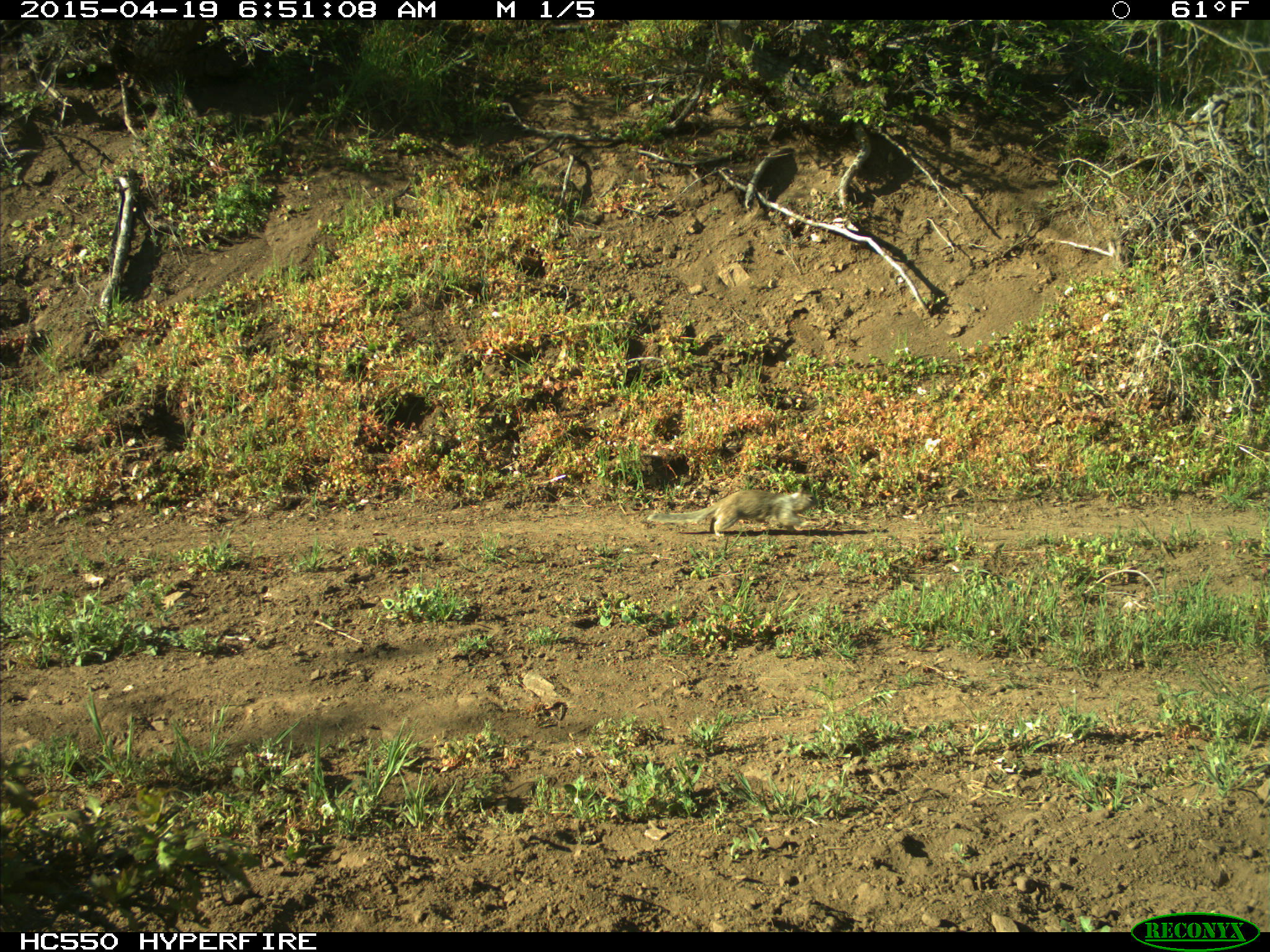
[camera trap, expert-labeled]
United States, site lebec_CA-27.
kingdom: Animalia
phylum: Chordata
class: Mammalia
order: Rodentia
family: Sciuridae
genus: Otospermophilus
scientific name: Otospermophilus beecheyi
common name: california ground squirrel